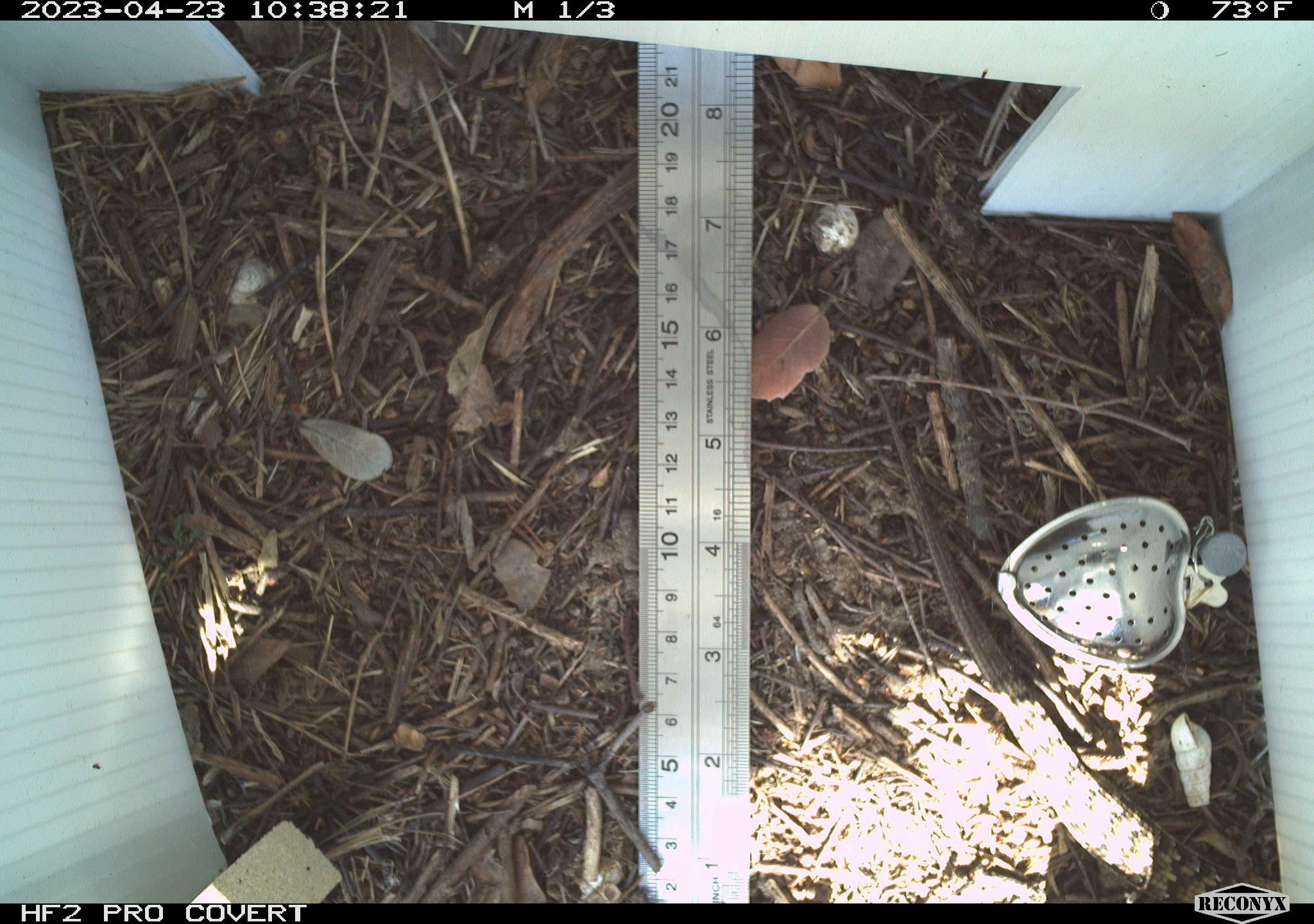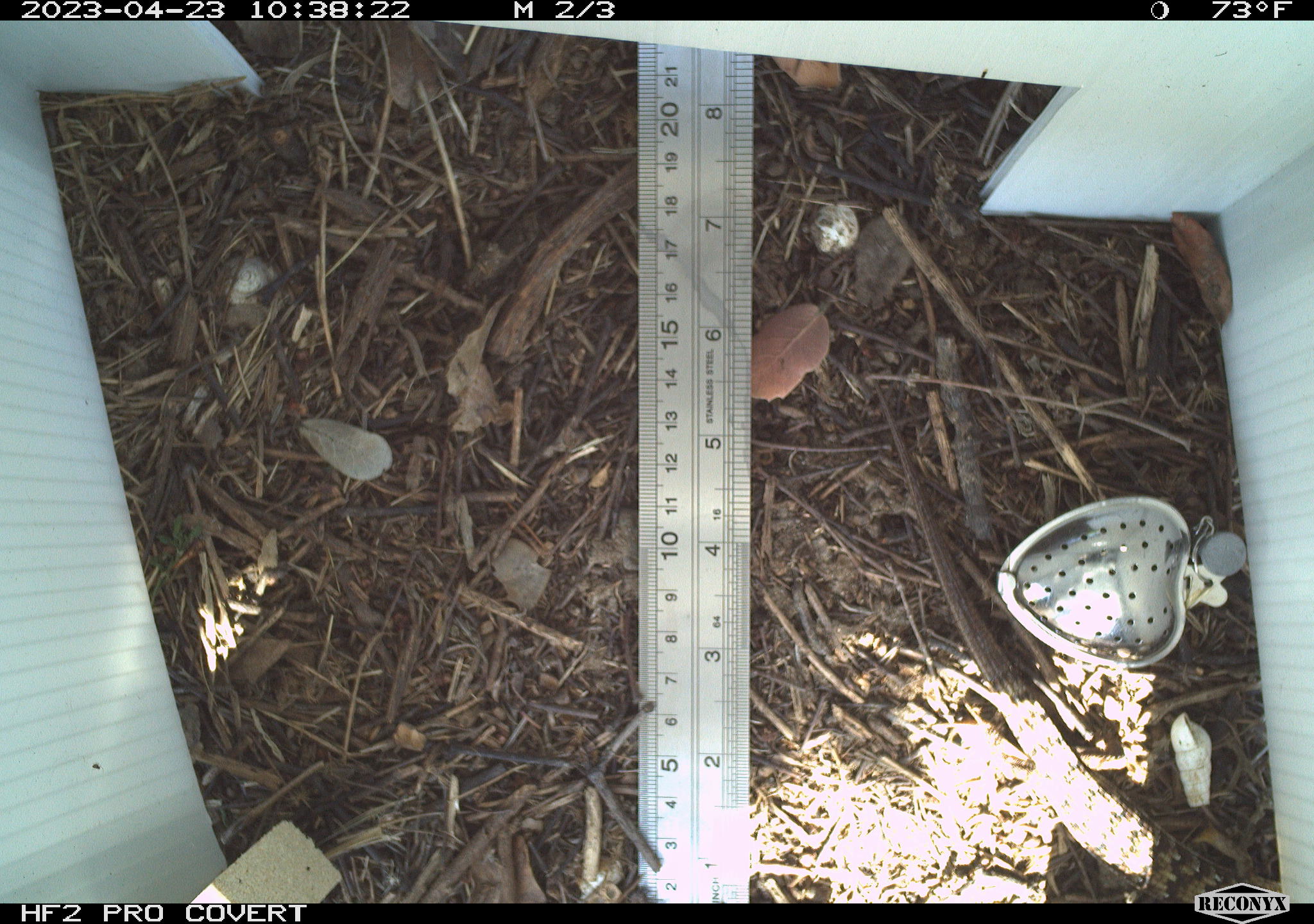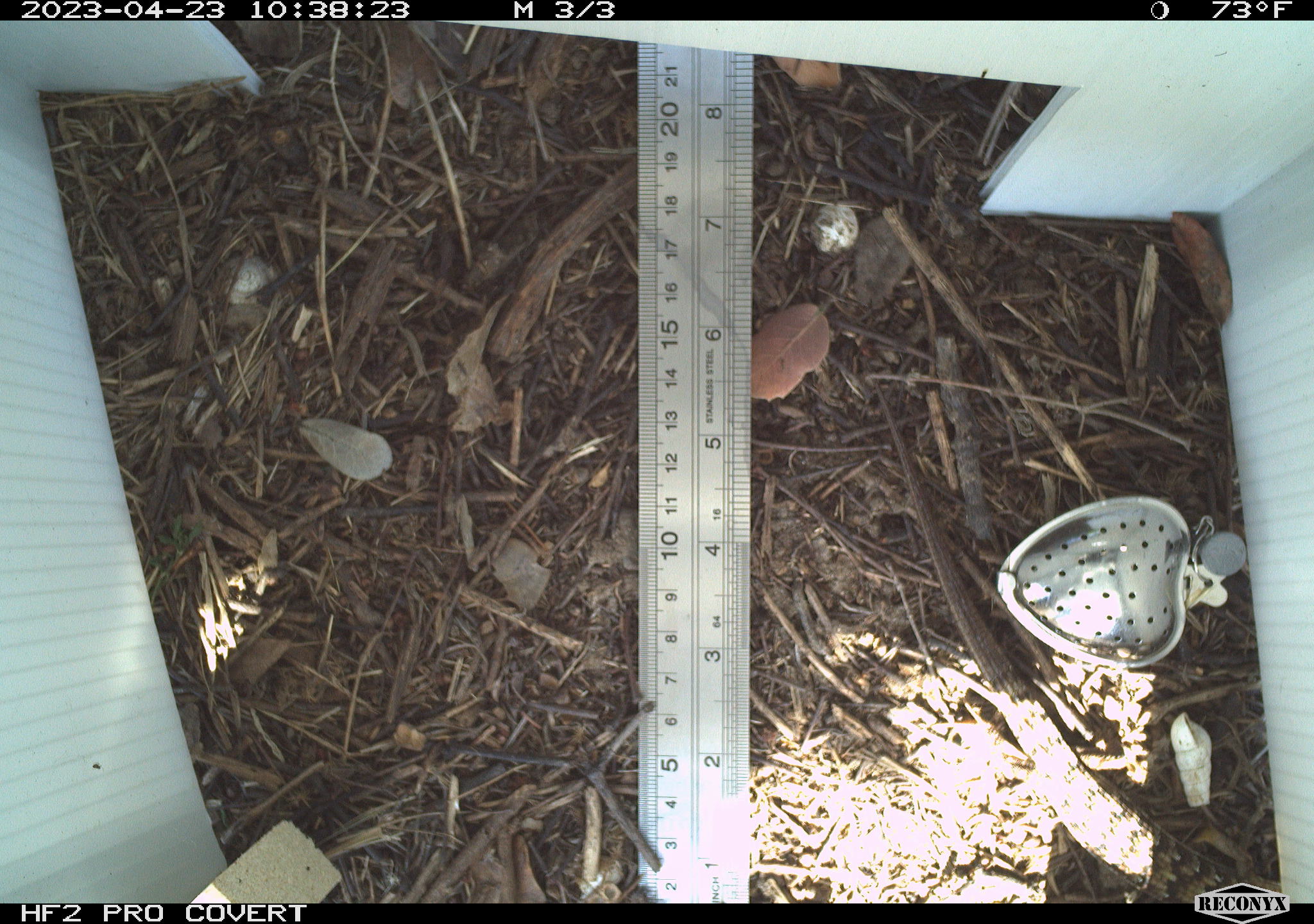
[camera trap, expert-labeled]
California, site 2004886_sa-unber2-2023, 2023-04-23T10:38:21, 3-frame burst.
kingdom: Animalia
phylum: Chordata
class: Reptilia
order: Squamata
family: Anguidae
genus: Elgaria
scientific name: Elgaria multicarinata webbii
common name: san diego alligator lizard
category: woodland alligator lizard